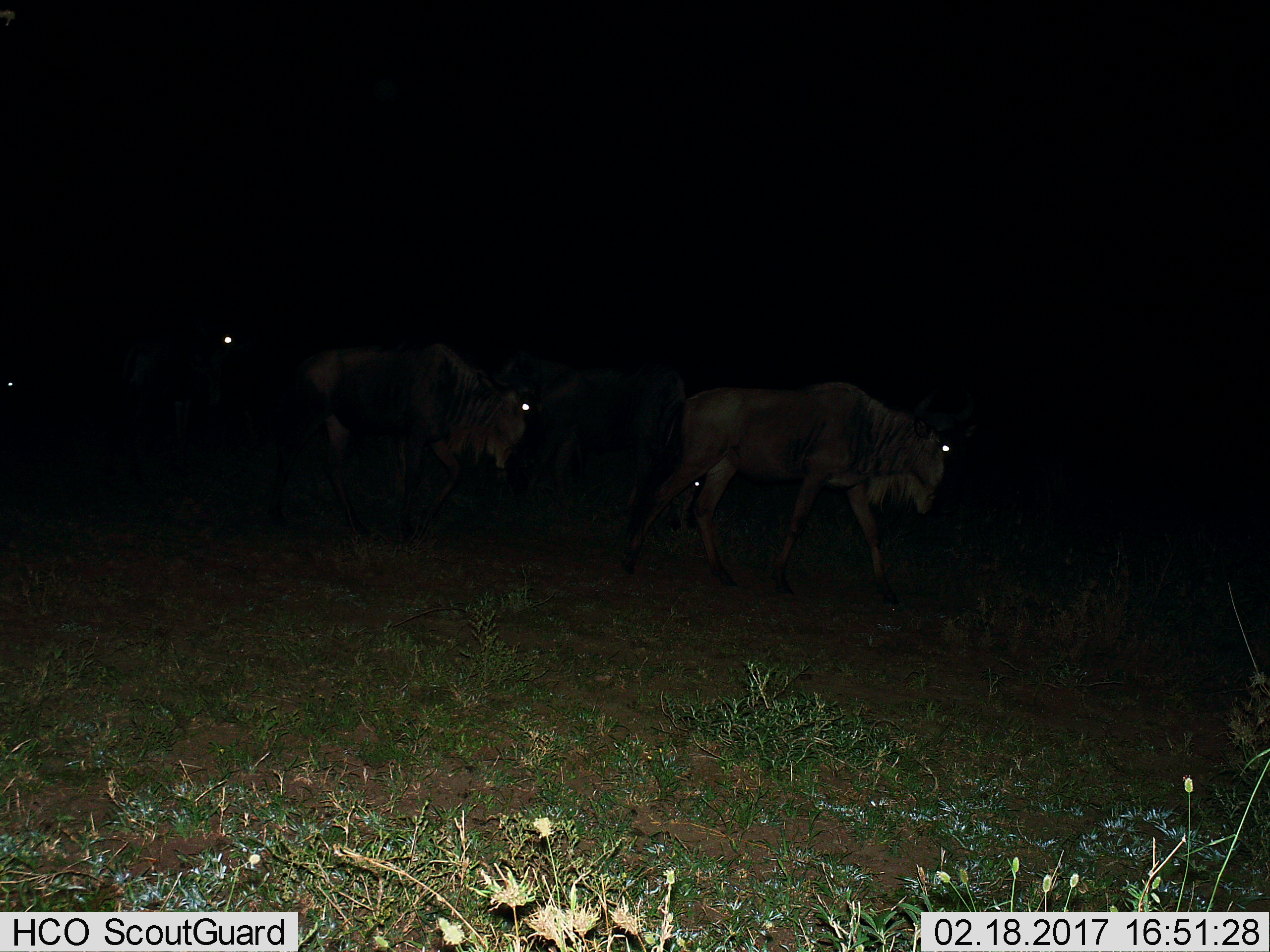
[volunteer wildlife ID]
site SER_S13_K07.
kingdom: Animalia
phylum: Chordata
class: Mammalia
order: Artiodactyla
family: Bovidae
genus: Connochaetes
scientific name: Connochaetes taurinus taurinus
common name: blue wildebeest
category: wildebeestblue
Wildebeestblue (blue wildebeest) (Connochaetes taurinus taurinus), count 4. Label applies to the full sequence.